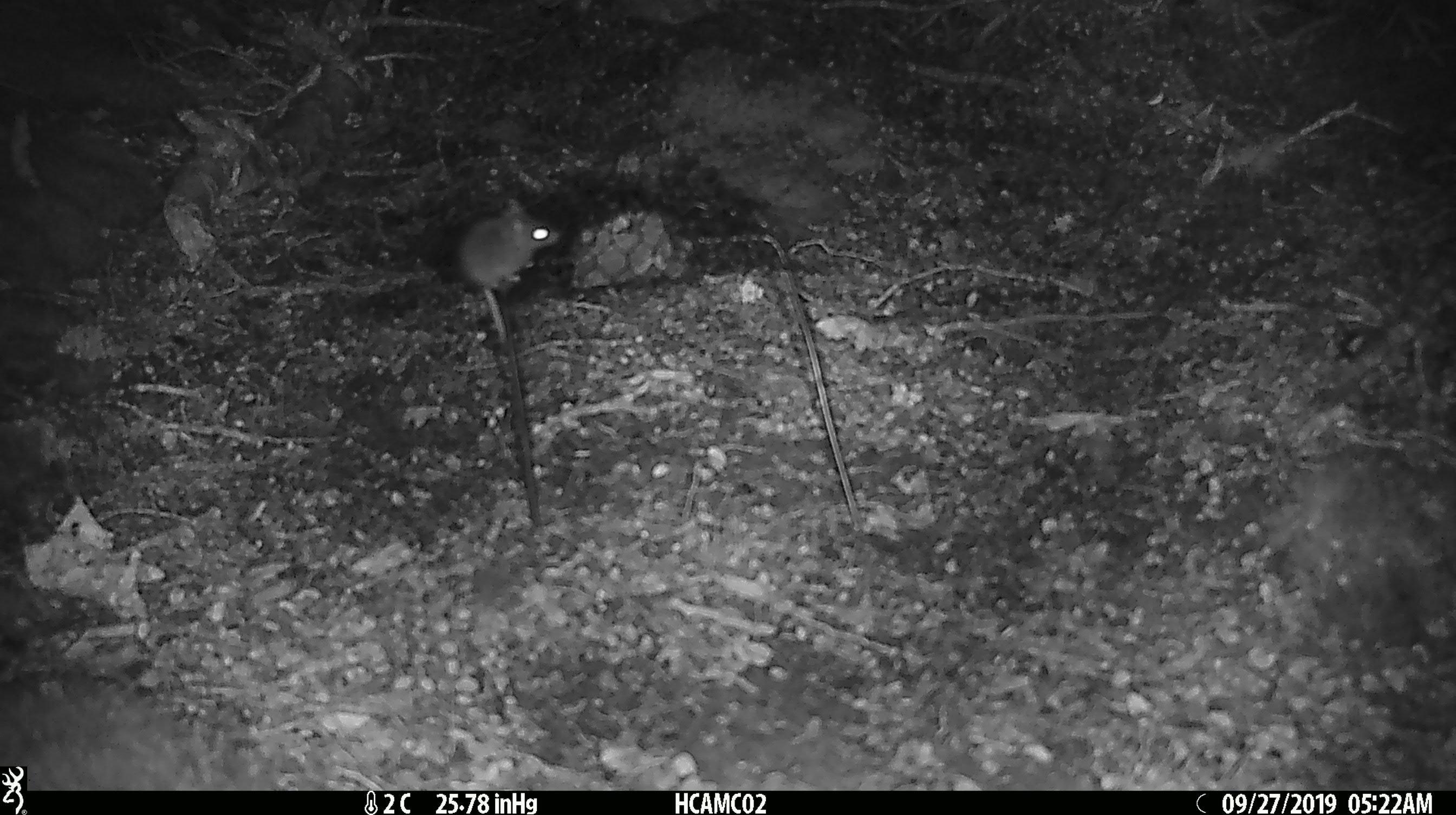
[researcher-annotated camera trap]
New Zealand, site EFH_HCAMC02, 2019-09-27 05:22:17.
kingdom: Animalia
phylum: Chordata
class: Mammalia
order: Rodentia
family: Muridae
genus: Mus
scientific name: Mus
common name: mouse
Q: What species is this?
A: Mouse (Mus).